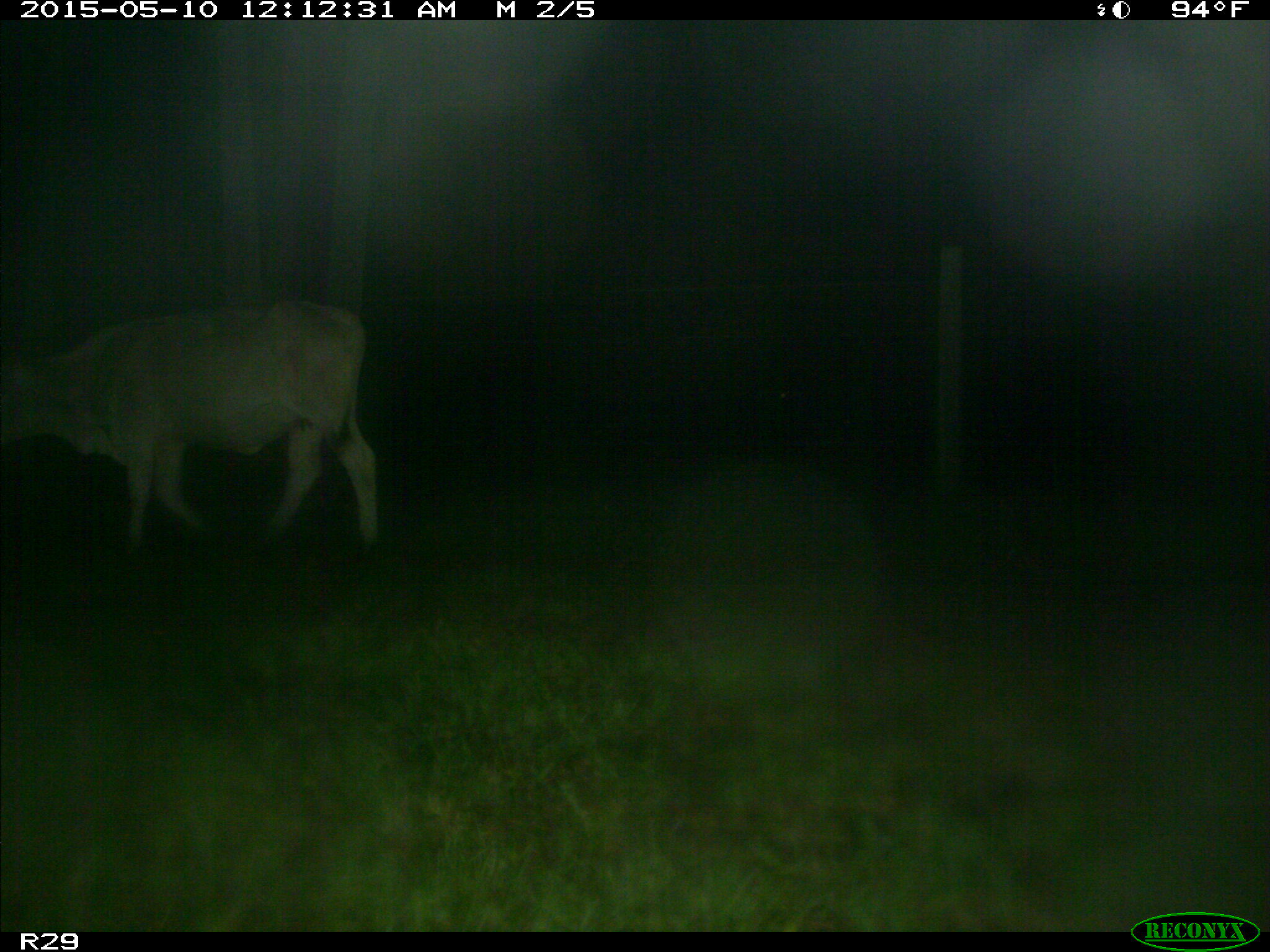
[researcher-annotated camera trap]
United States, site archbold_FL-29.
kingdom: Animalia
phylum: Chordata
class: Mammalia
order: Artiodactyla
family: Bovidae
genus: Bos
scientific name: Bos taurus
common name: domestic cow